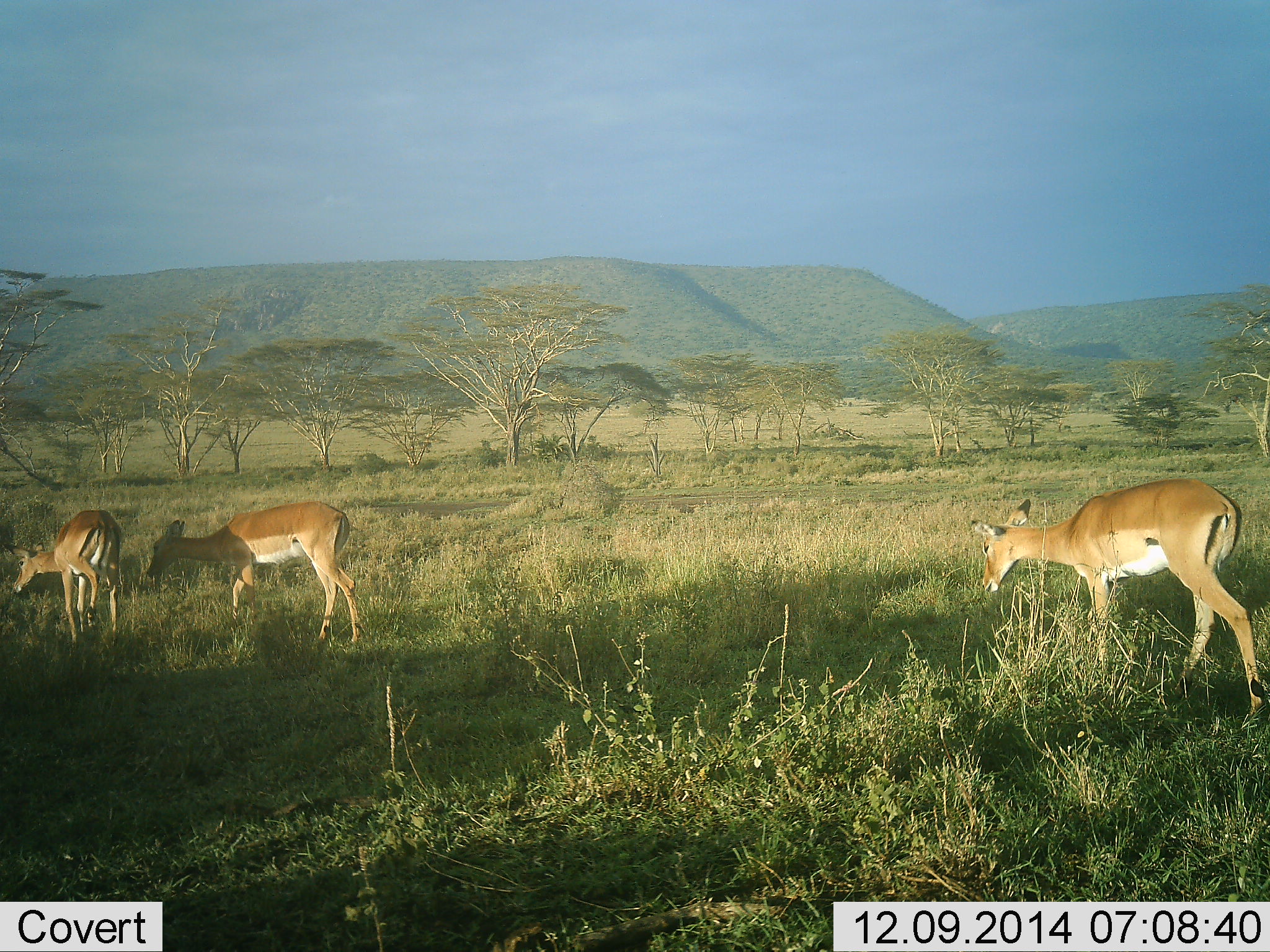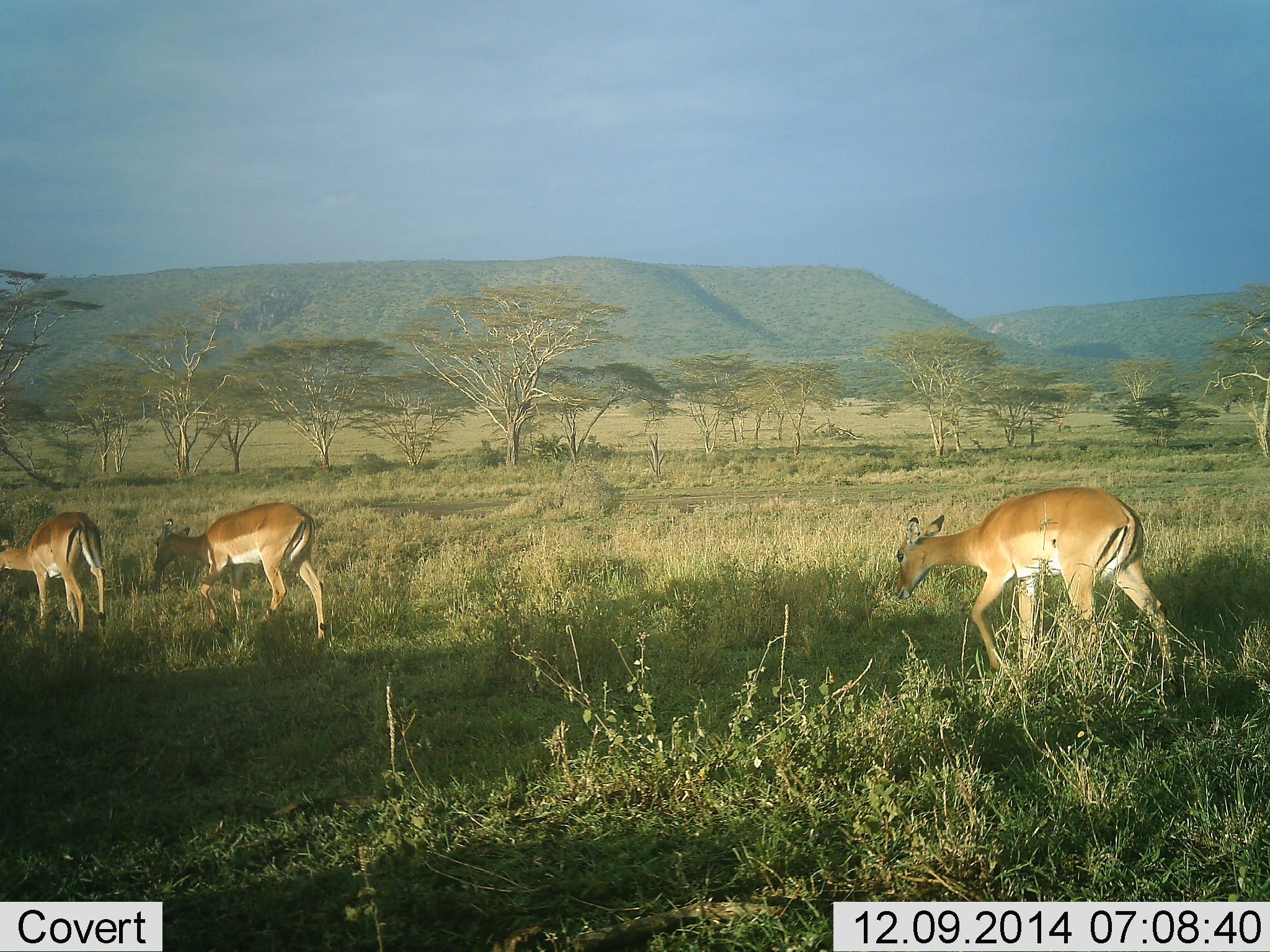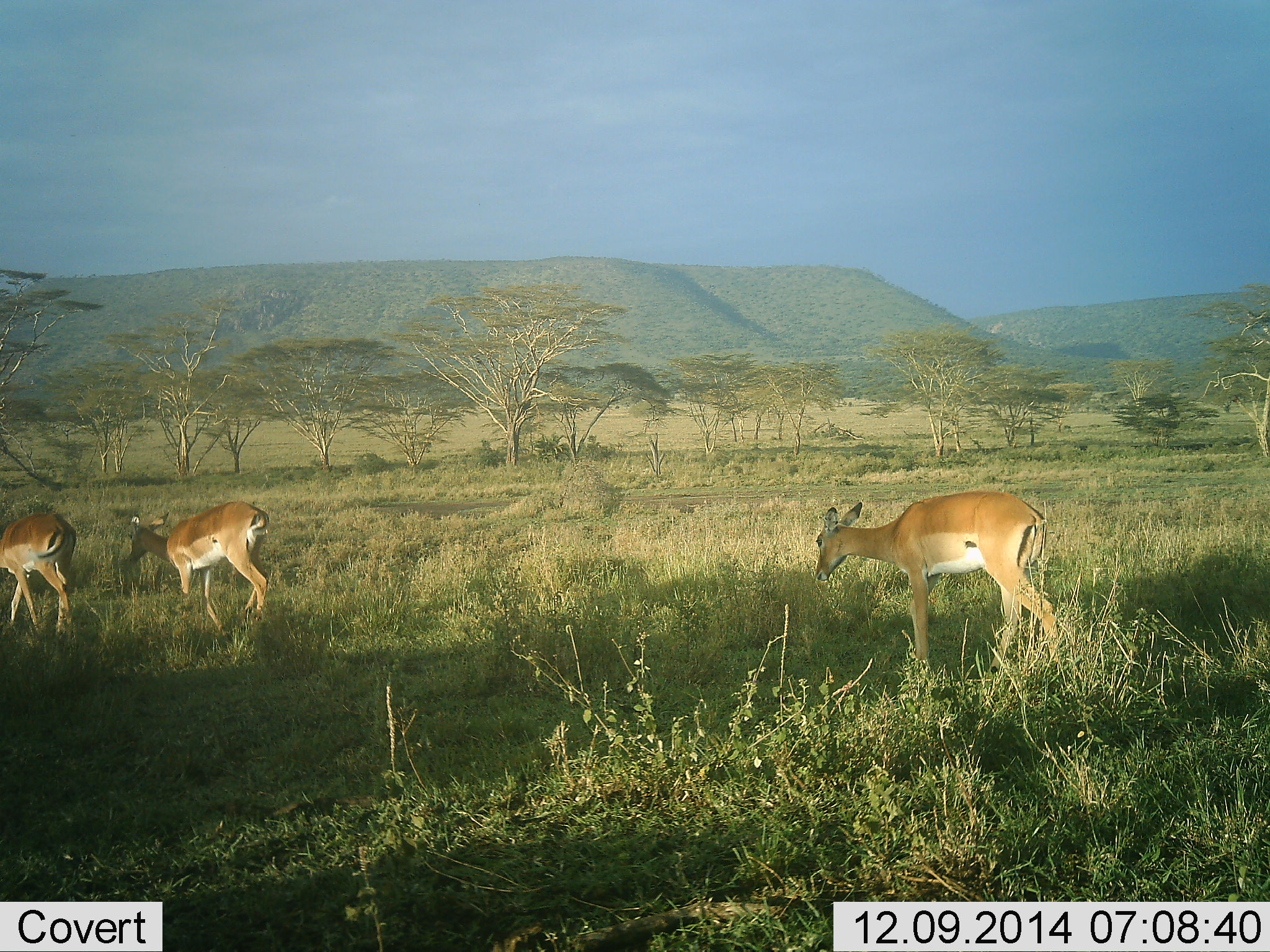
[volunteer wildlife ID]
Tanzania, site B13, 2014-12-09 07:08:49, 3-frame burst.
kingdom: Animalia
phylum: Chordata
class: Mammalia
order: Artiodactyla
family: Bovidae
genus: Aepyceros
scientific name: Aepyceros melampus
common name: impala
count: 3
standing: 10%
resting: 0%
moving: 90%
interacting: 0%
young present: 0%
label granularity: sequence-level